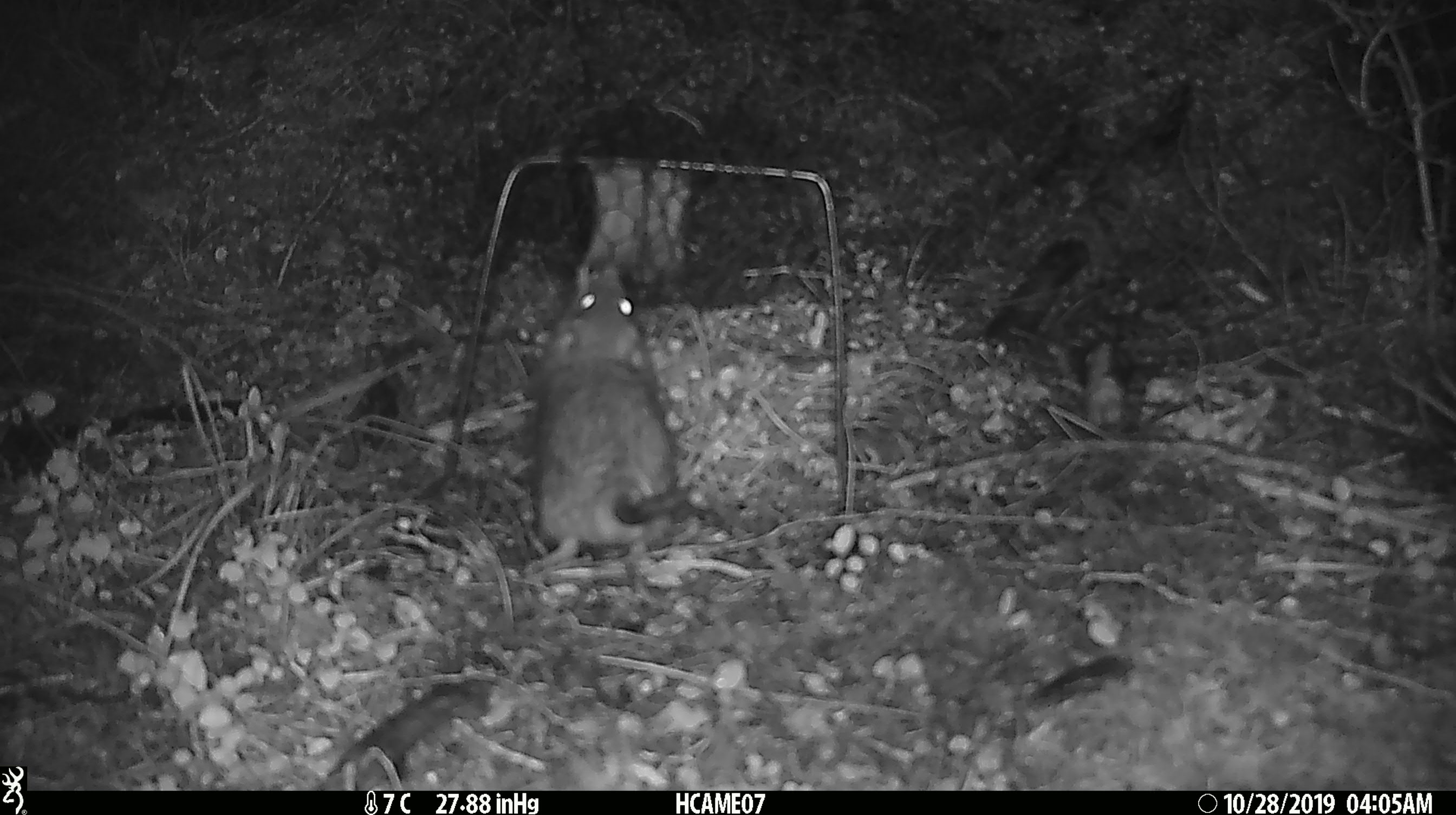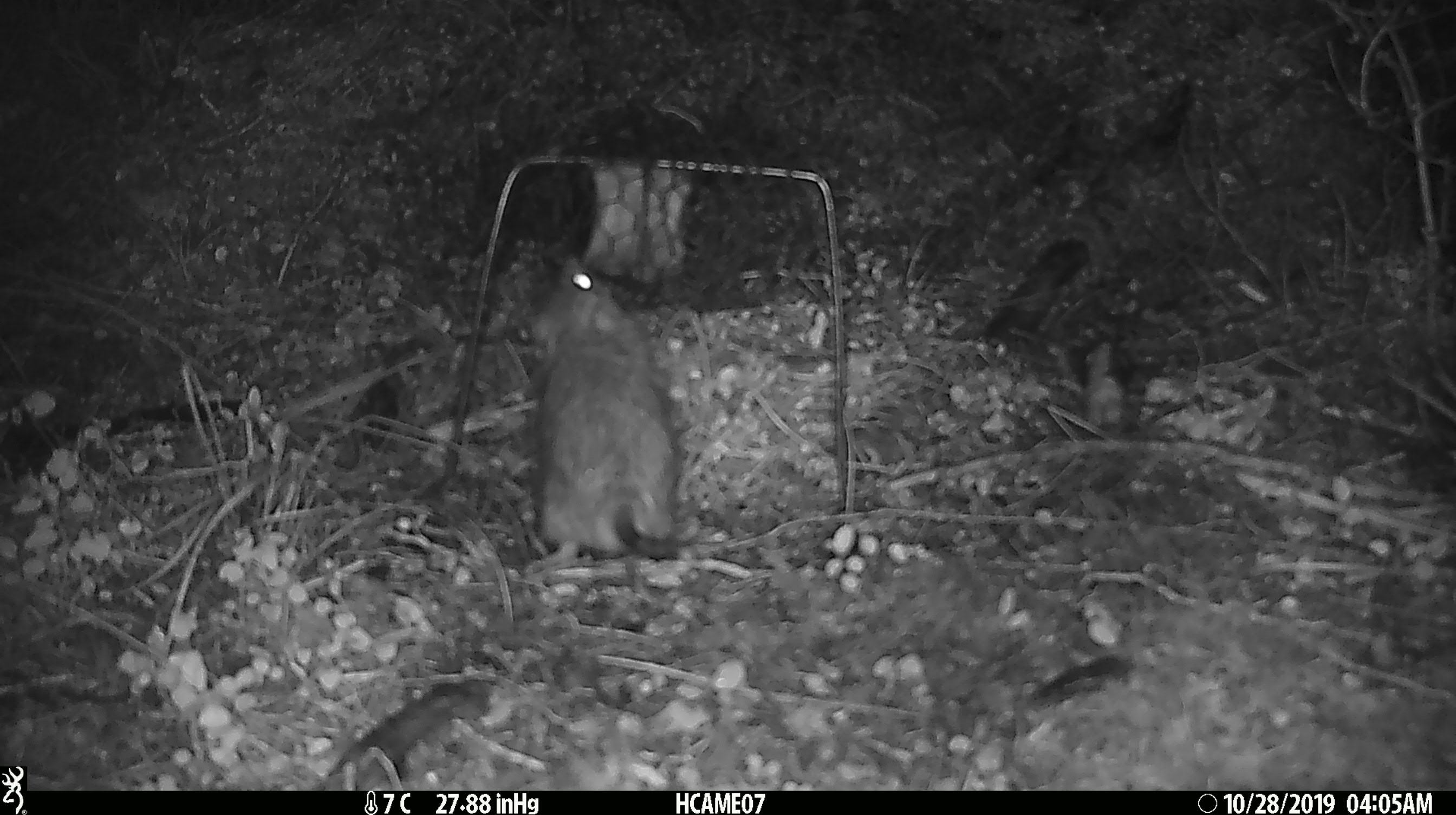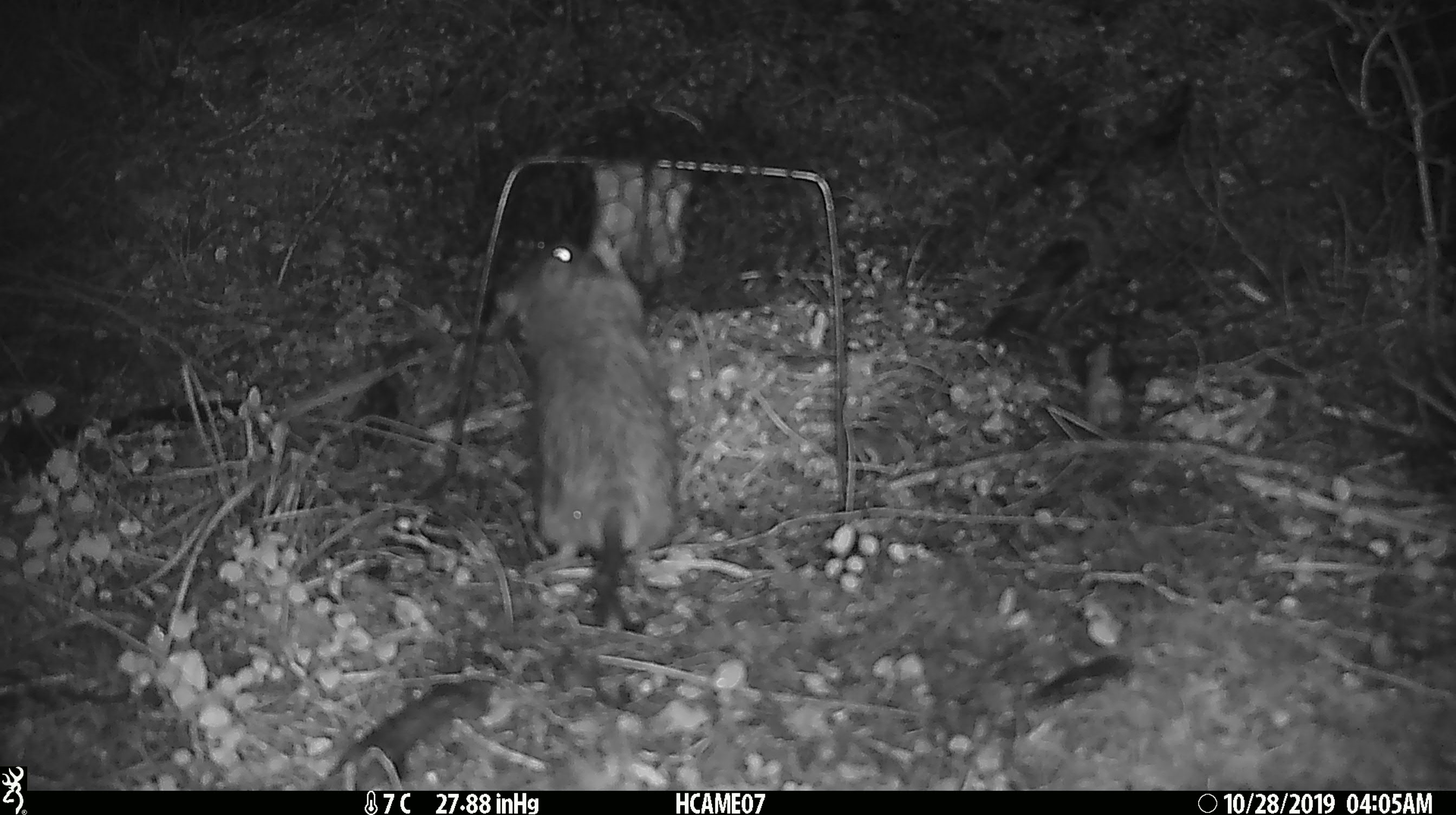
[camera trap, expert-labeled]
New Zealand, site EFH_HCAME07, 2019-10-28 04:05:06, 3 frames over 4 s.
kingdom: Animalia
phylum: Chordata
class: Mammalia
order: Rodentia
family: Muridae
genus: Rattus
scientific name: Rattus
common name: rat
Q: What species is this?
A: Rat (Rattus).